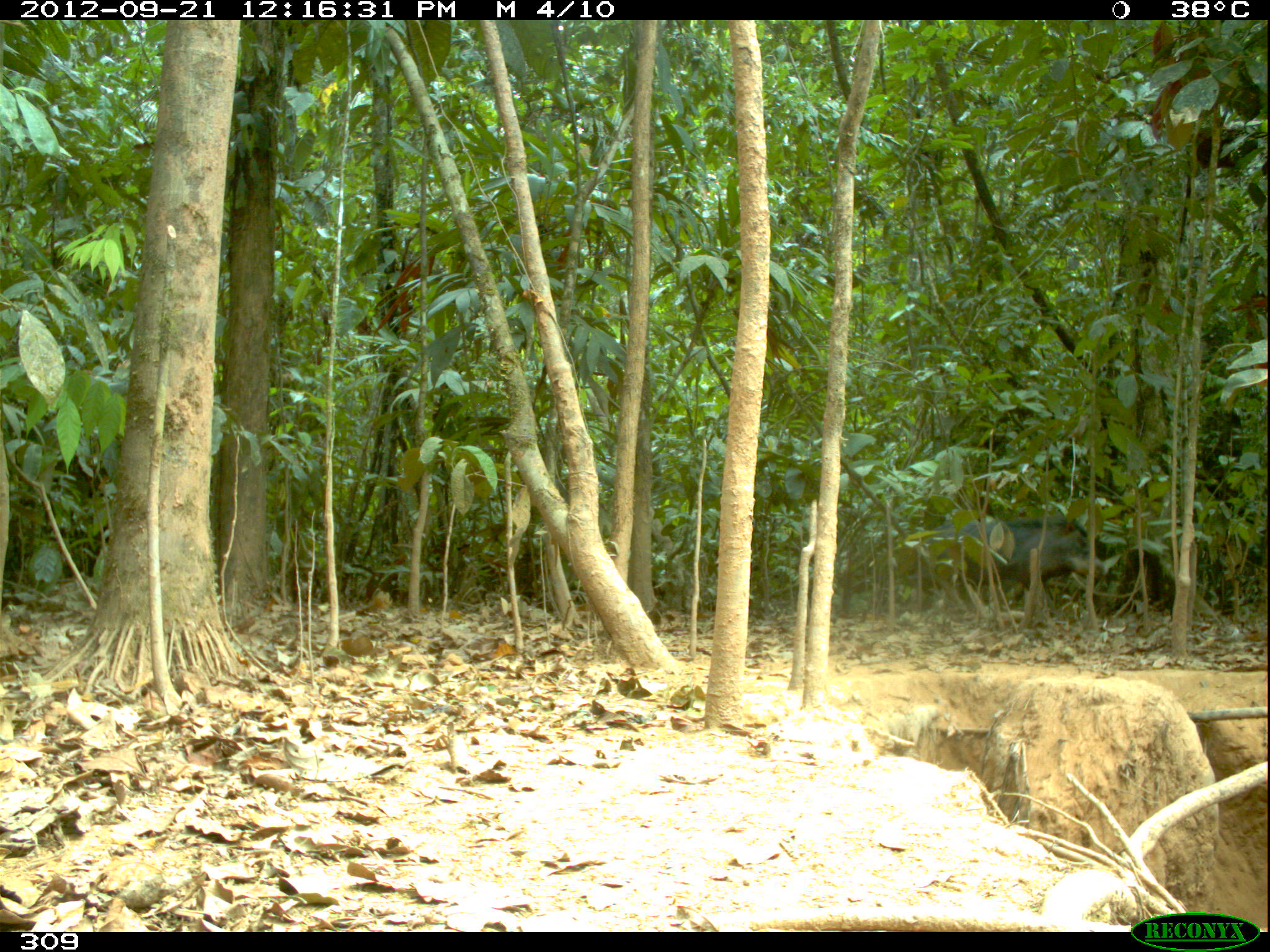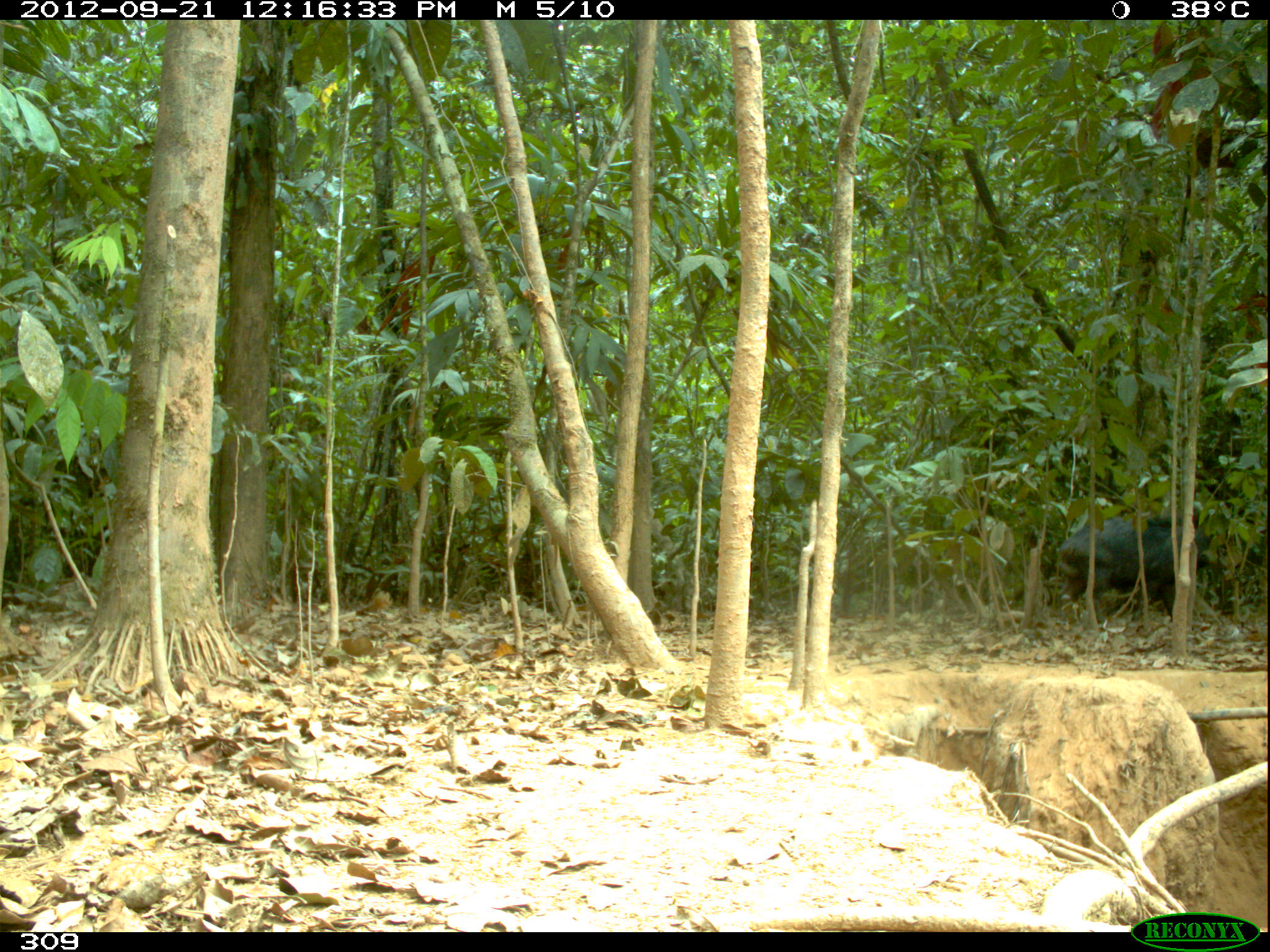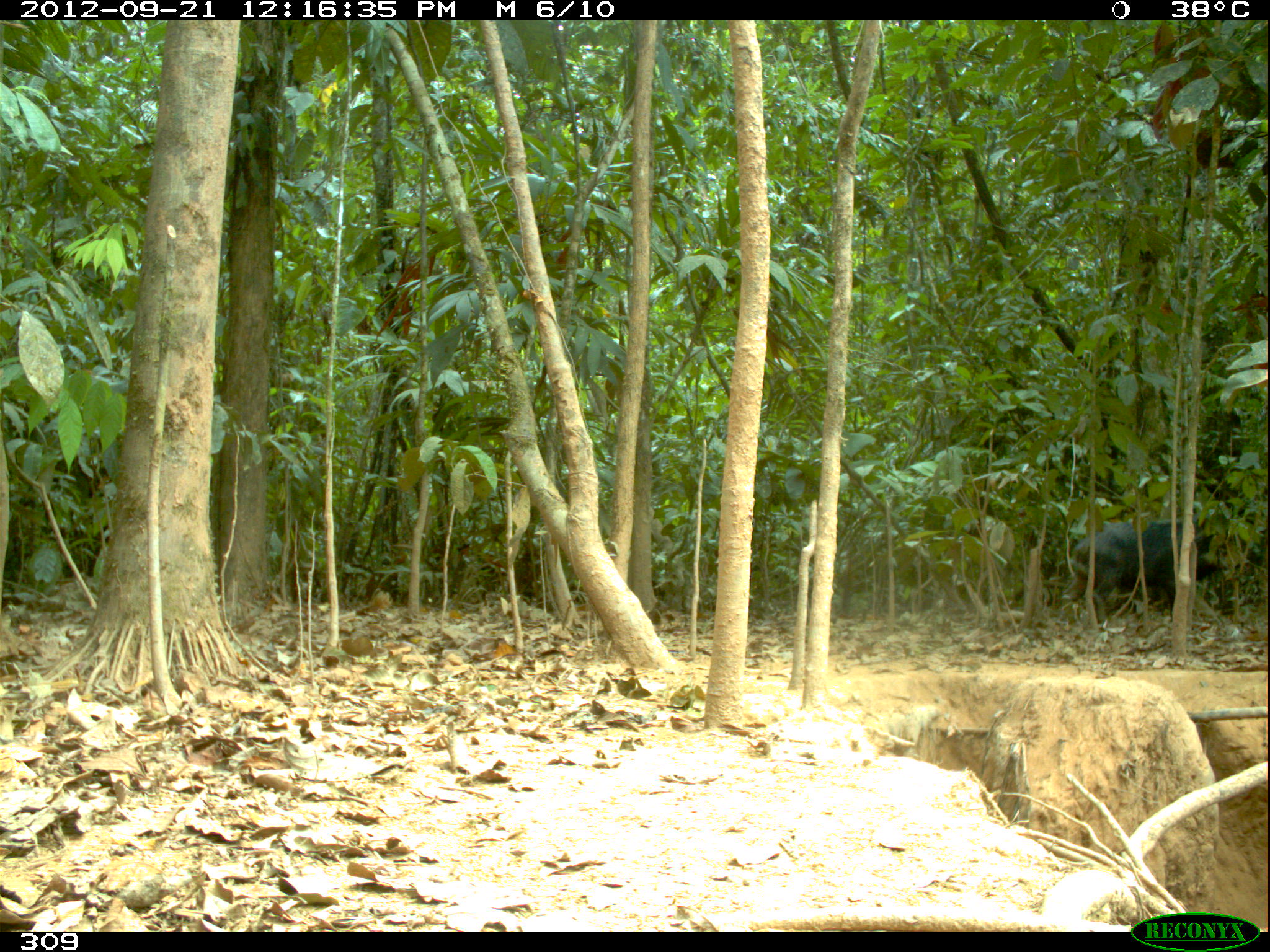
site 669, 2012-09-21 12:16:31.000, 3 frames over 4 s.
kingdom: Animalia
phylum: Chordata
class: Mammalia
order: Artiodactyla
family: Tayassuidae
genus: Tayassu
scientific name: Tayassu pecari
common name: white-lipped peccary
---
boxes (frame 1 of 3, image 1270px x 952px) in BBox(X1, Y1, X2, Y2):
tayassu pecari: BBox(920, 517, 1108, 616)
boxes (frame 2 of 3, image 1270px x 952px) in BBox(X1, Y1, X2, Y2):
tayassu pecari: BBox(1055, 513, 1222, 621)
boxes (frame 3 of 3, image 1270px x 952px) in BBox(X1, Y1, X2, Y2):
tayassu pecari: BBox(1063, 515, 1239, 630)